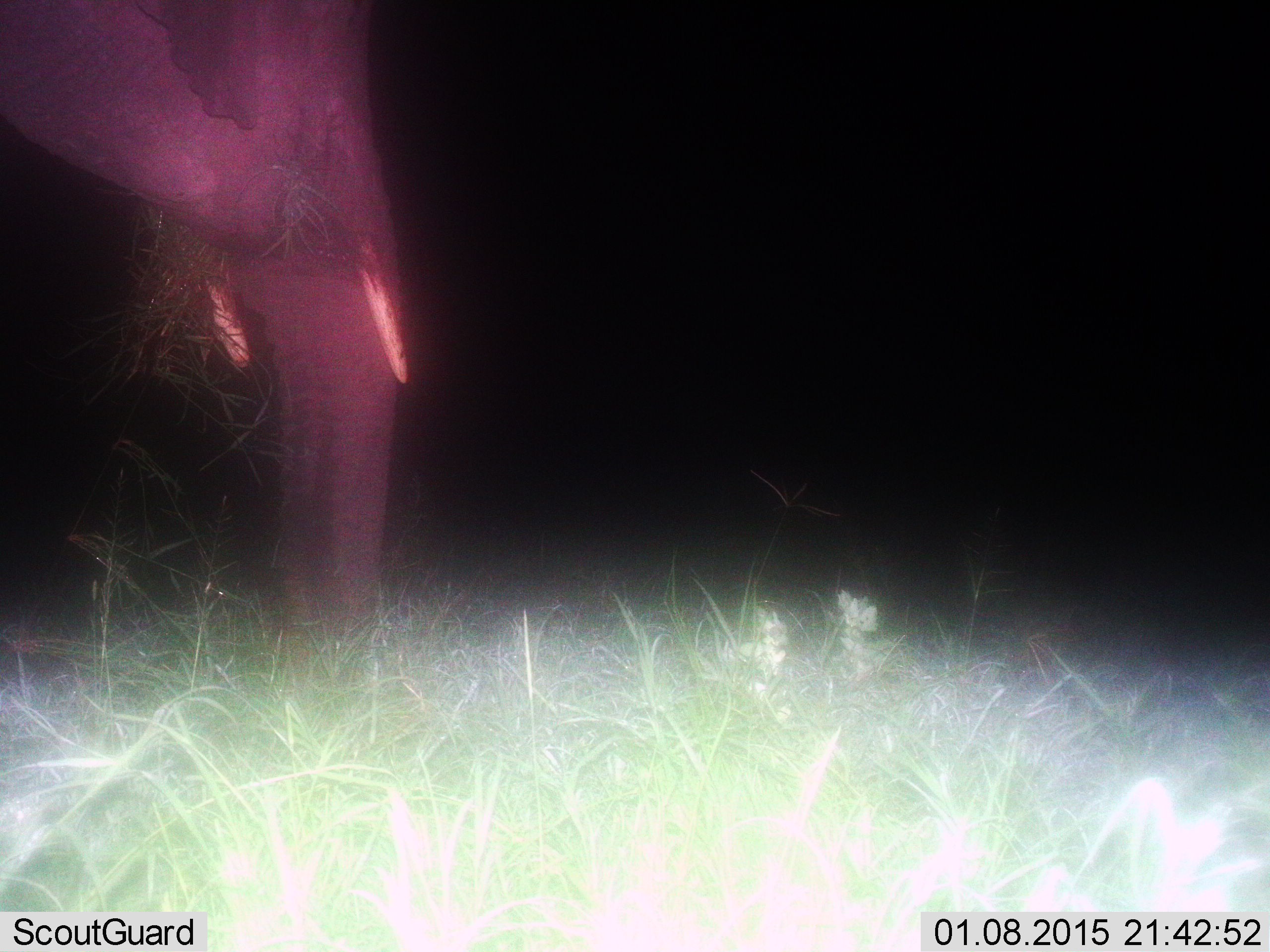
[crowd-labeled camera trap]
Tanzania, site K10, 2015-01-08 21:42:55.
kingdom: Animalia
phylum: Chordata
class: Mammalia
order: Proboscidea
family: Elephantidae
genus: Loxodonta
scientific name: Loxodonta africana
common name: african bush elephant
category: elephant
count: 1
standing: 64%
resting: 0%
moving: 0%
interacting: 0%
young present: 0%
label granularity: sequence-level